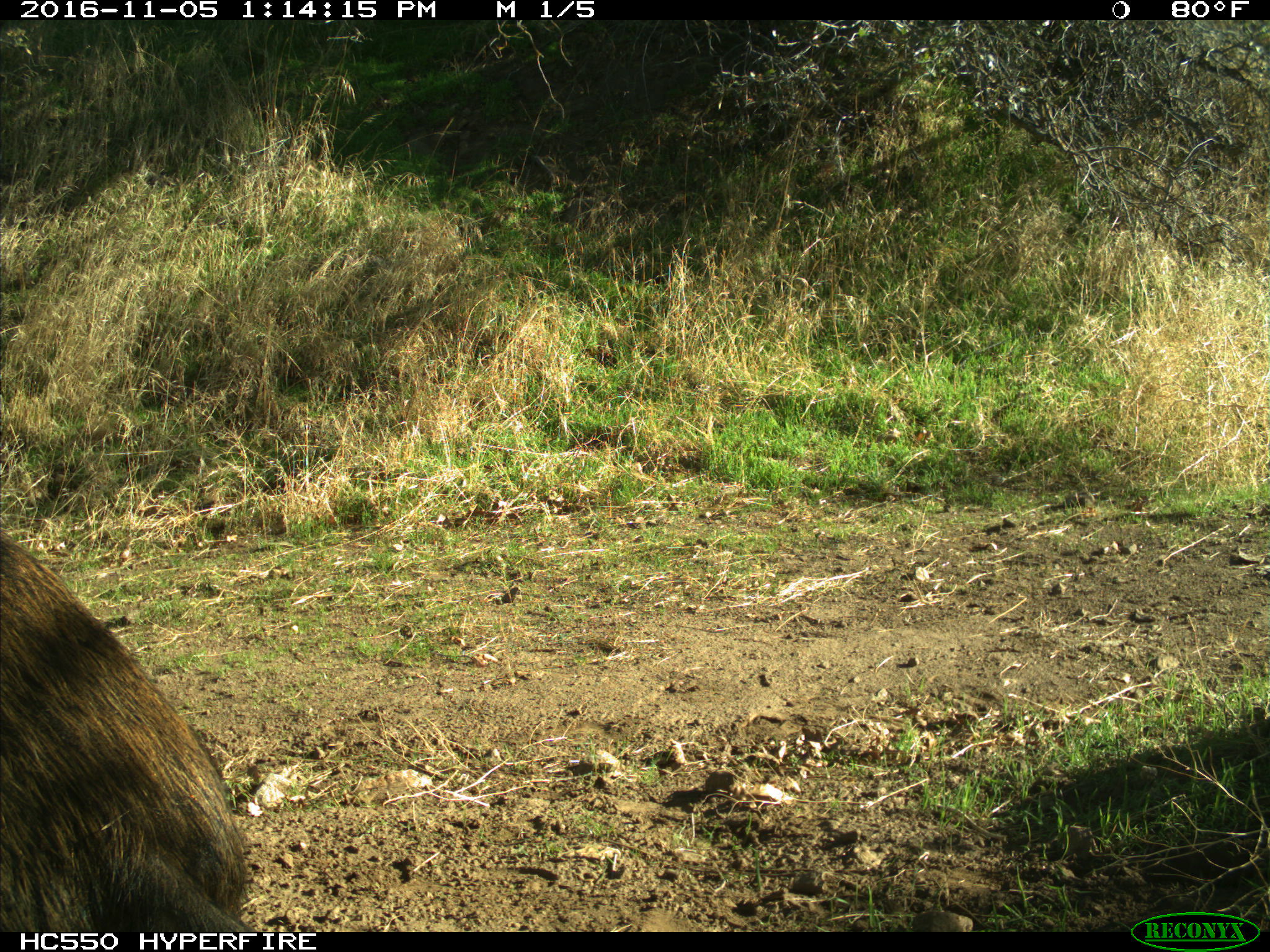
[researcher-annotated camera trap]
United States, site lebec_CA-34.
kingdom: Animalia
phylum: Chordata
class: Mammalia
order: Artiodactyla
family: Suidae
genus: Sus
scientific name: Sus scrofa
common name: wild boar